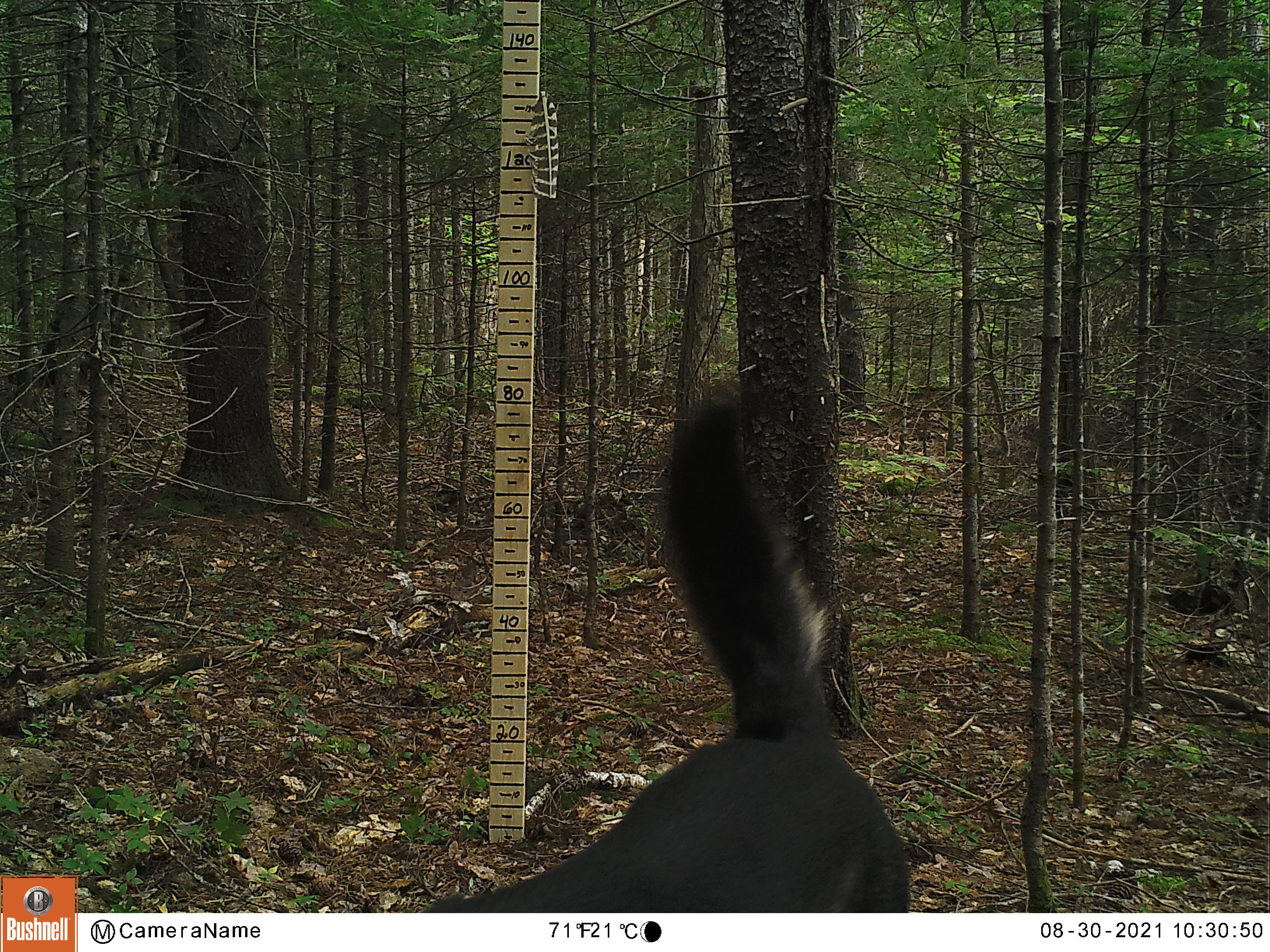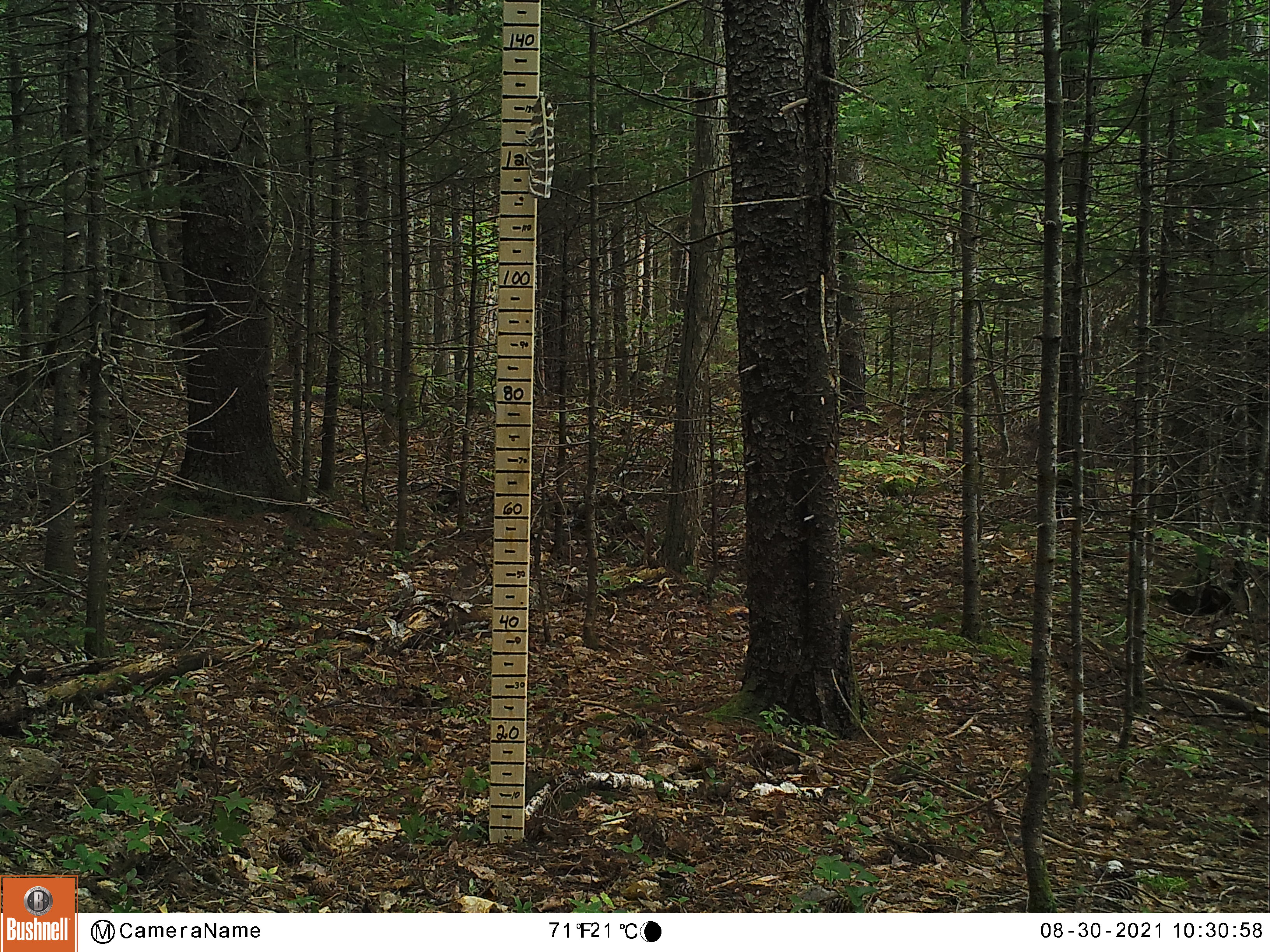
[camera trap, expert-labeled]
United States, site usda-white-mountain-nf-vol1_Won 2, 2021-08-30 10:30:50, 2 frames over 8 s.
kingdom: Animalia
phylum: Chordata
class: Mammalia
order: Carnivora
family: Canidae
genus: Canis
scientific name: Canis familiaris familiaris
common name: domestic dog